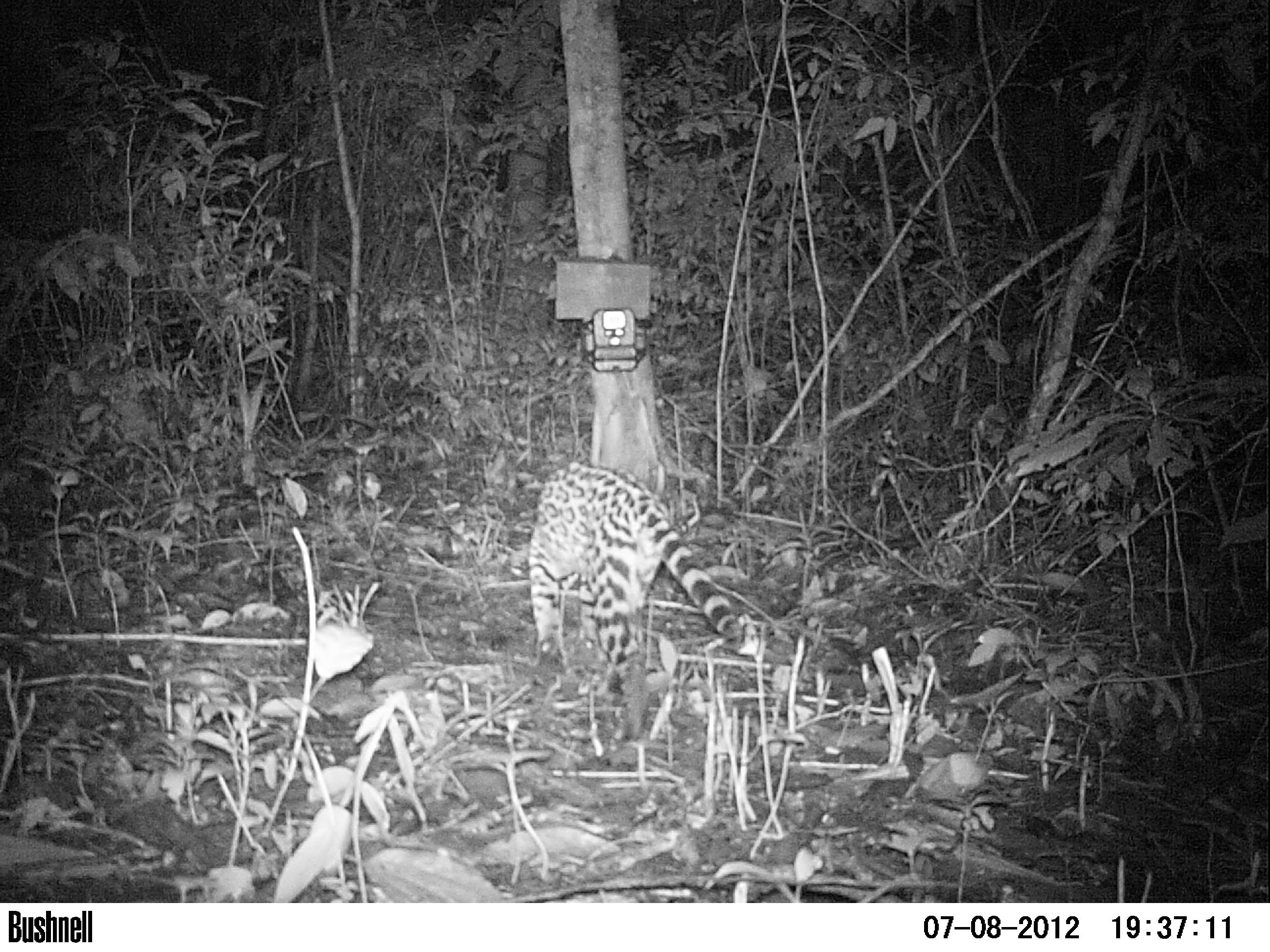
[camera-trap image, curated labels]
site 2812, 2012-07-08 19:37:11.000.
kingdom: Animalia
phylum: Chordata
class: Mammalia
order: Carnivora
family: Felidae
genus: Leopardus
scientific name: Leopardus pardalis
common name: ocelot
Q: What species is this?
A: Leopardus pardalis (ocelot).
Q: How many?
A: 1.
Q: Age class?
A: Adult.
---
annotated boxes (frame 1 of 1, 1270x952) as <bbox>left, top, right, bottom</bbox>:
leopardus pardalis: <bbox>530, 463, 752, 733</bbox>